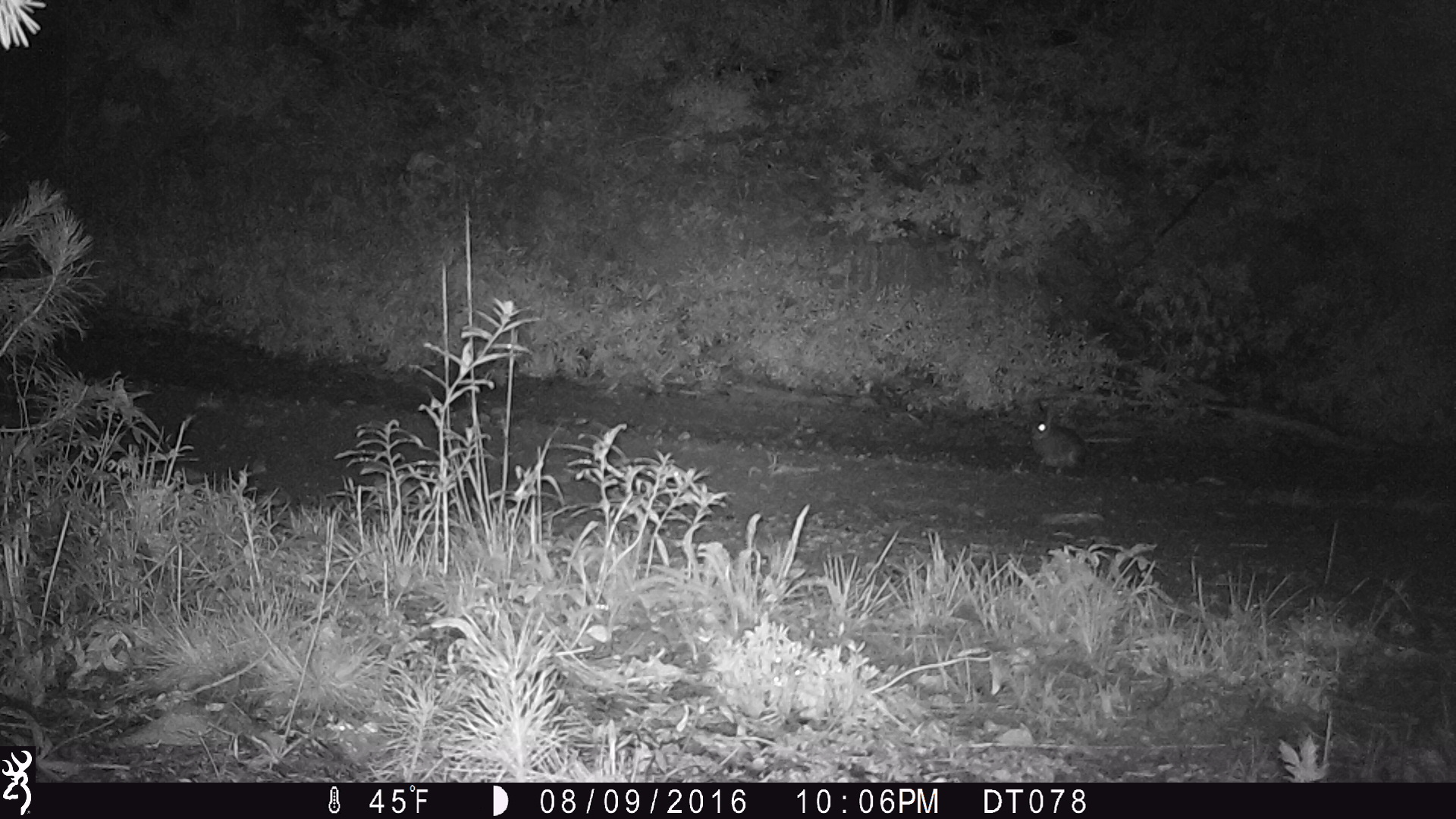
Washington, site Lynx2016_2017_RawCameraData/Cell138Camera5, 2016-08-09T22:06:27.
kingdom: Animalia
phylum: Chordata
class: Mammalia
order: Lagomorpha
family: Leporidae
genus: Lepus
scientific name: Lepus americanus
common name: snowshoe hare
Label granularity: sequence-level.